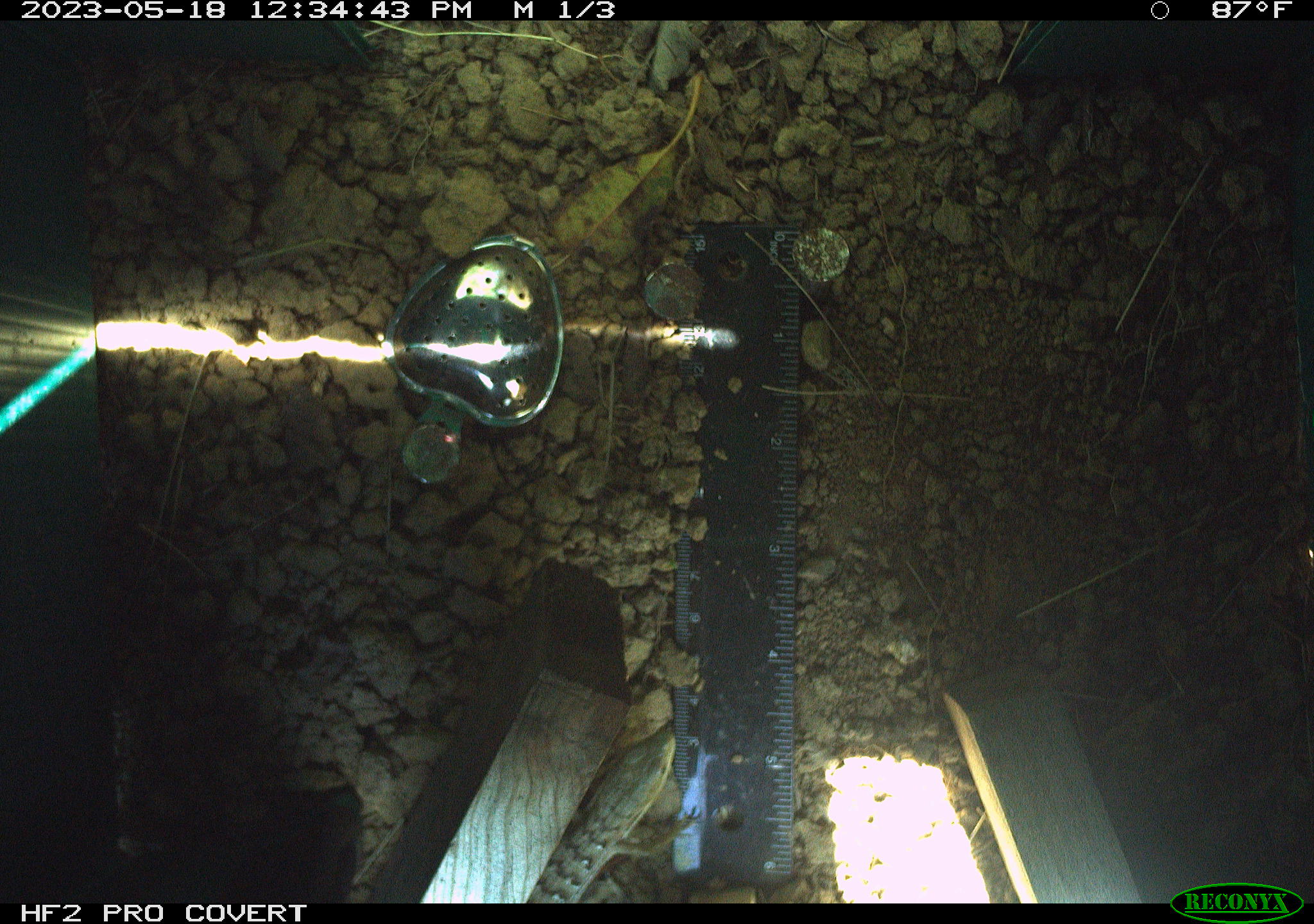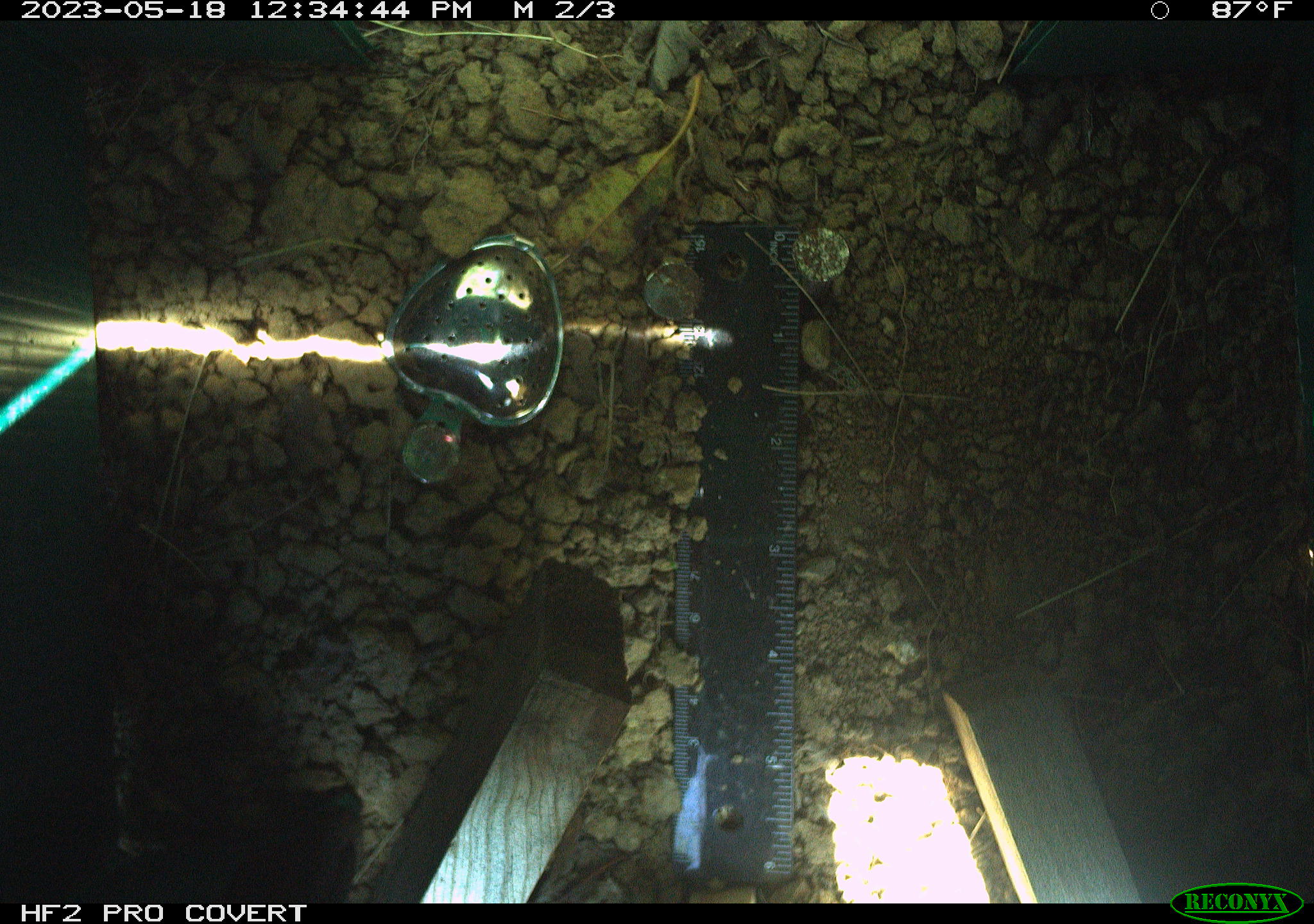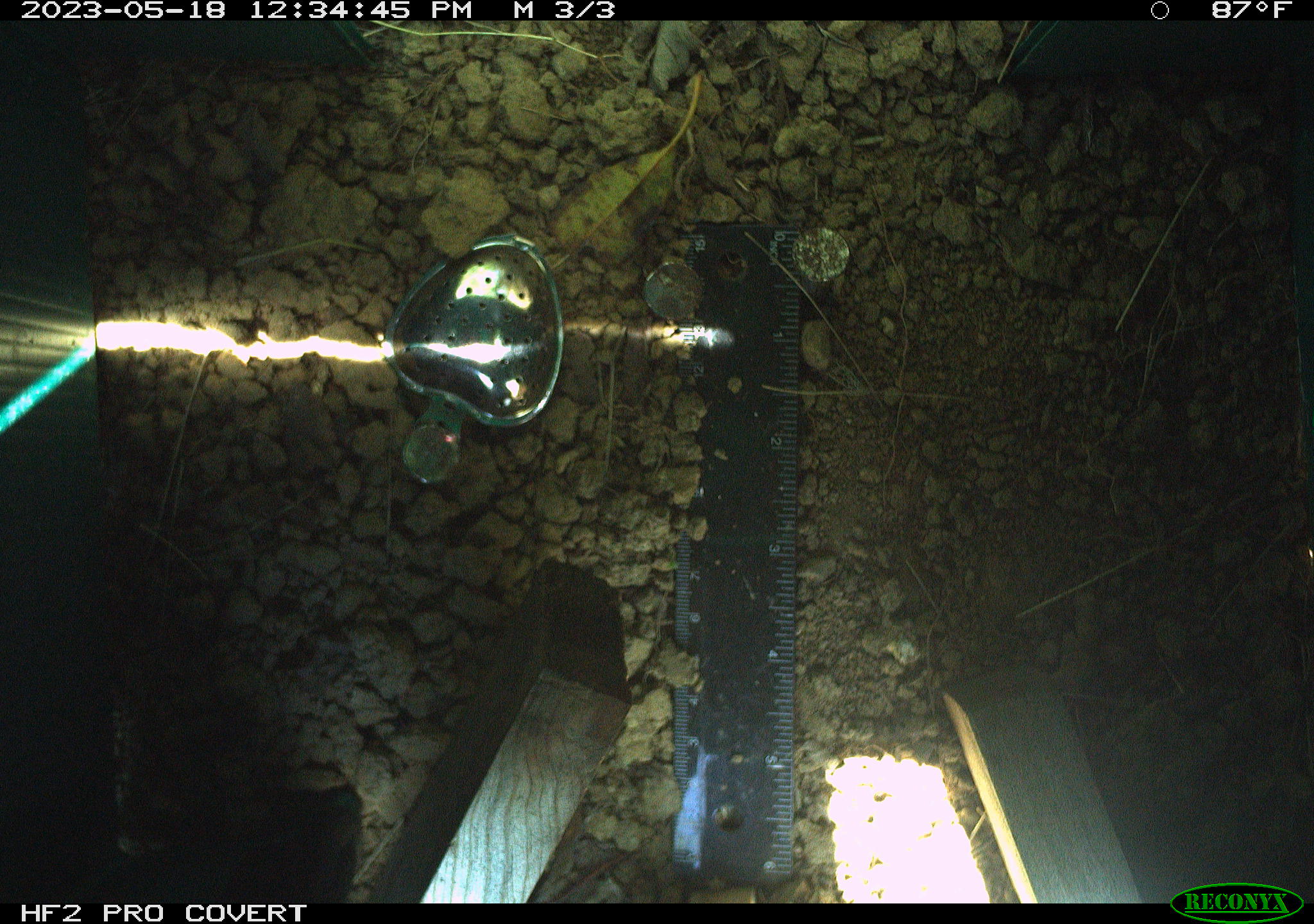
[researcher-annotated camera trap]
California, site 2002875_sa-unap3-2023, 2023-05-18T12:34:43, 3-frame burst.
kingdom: Animalia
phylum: Chordata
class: Reptilia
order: Squamata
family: Anguidae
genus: Elgaria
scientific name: Elgaria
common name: alligator lizards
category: elgaria species